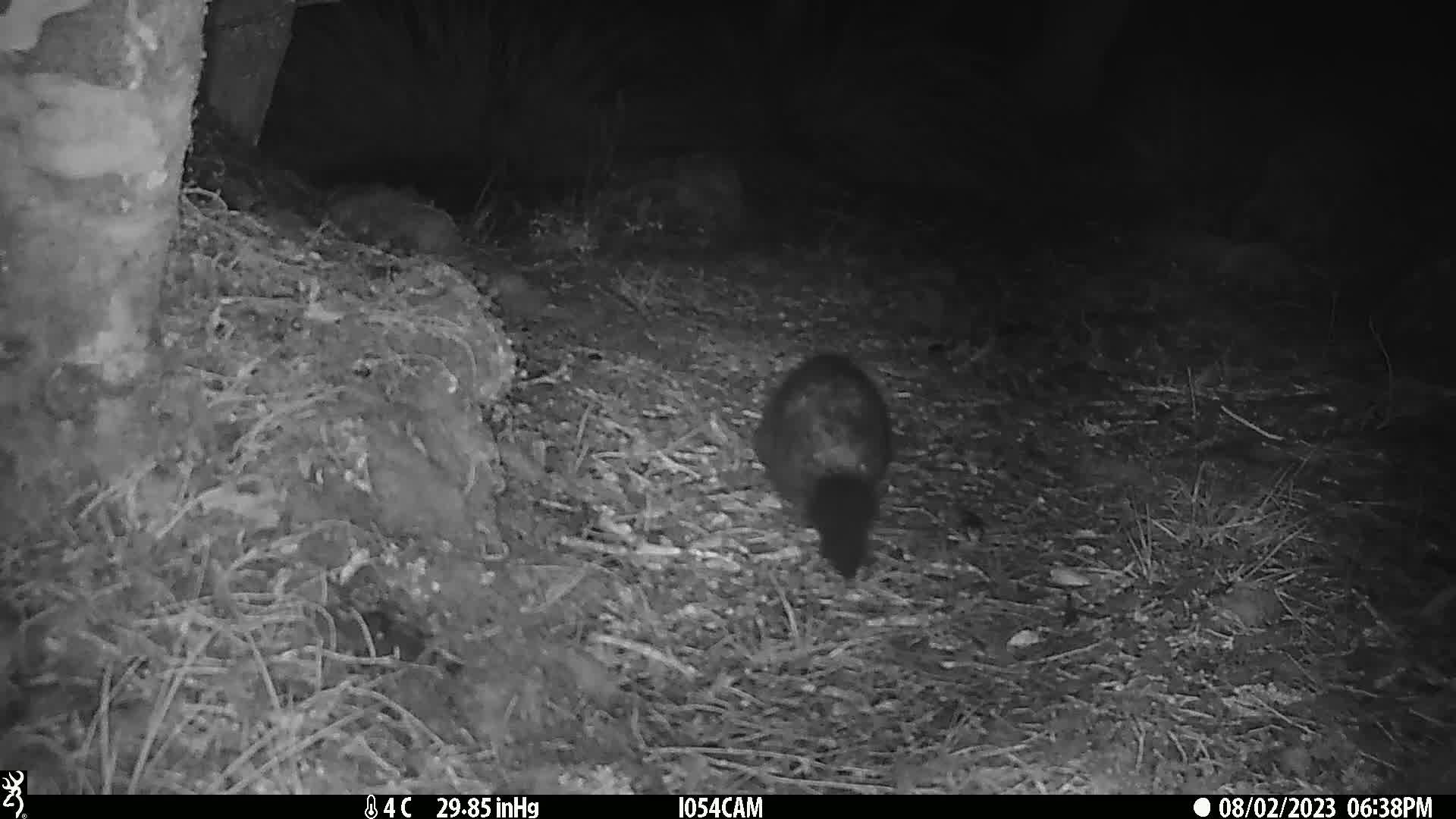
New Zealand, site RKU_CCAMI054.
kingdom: Animalia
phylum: Chordata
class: Mammalia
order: Diprotodontia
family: Phalangeridae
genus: Trichosurus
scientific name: Trichosurus vulpecula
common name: common brushtail possum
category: possum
Possum (common brushtail possum) (Trichosurus vulpecula).